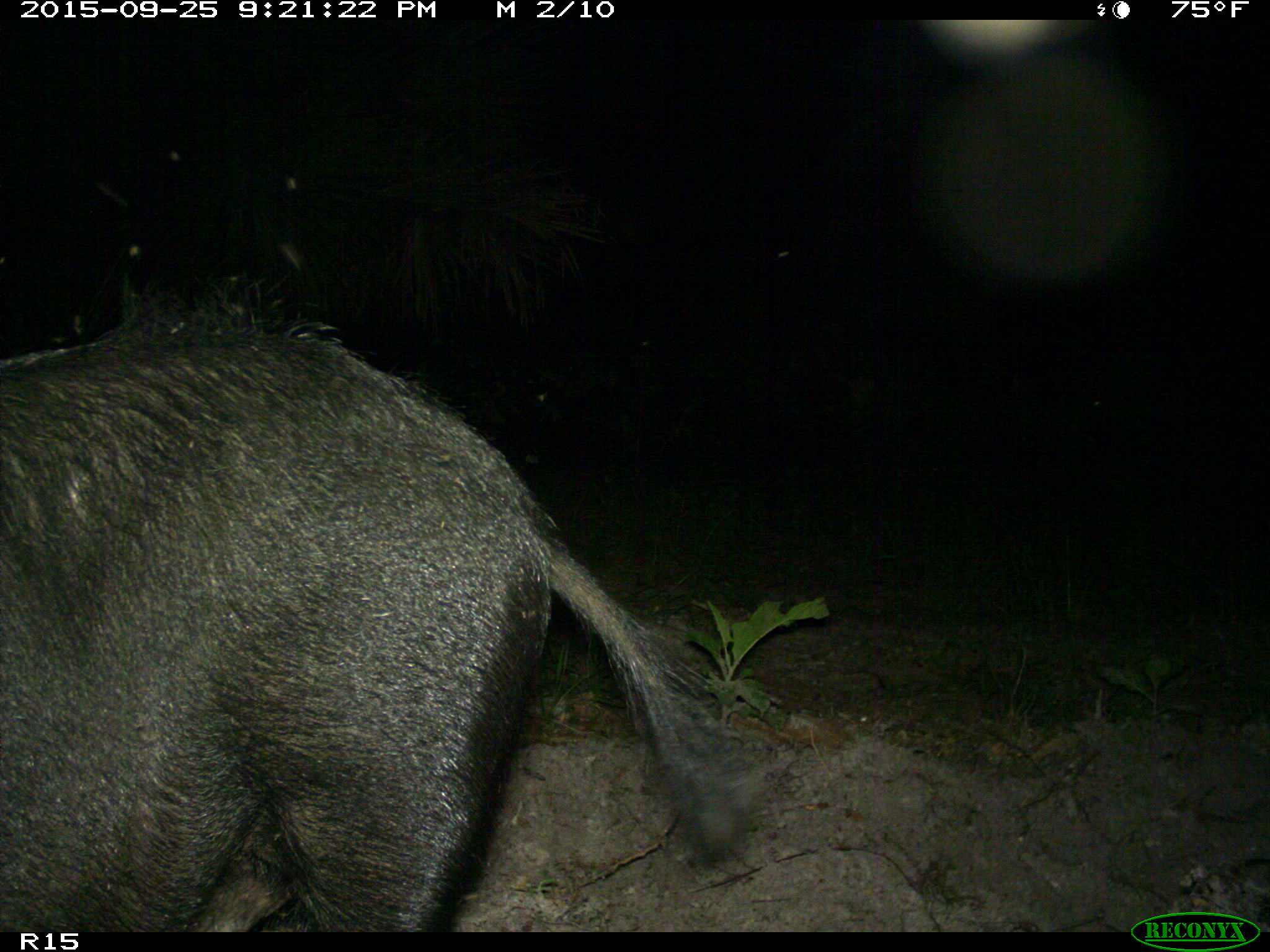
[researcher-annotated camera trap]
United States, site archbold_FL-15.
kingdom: Animalia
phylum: Chordata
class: Mammalia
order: Artiodactyla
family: Suidae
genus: Sus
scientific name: Sus scrofa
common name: wild boar